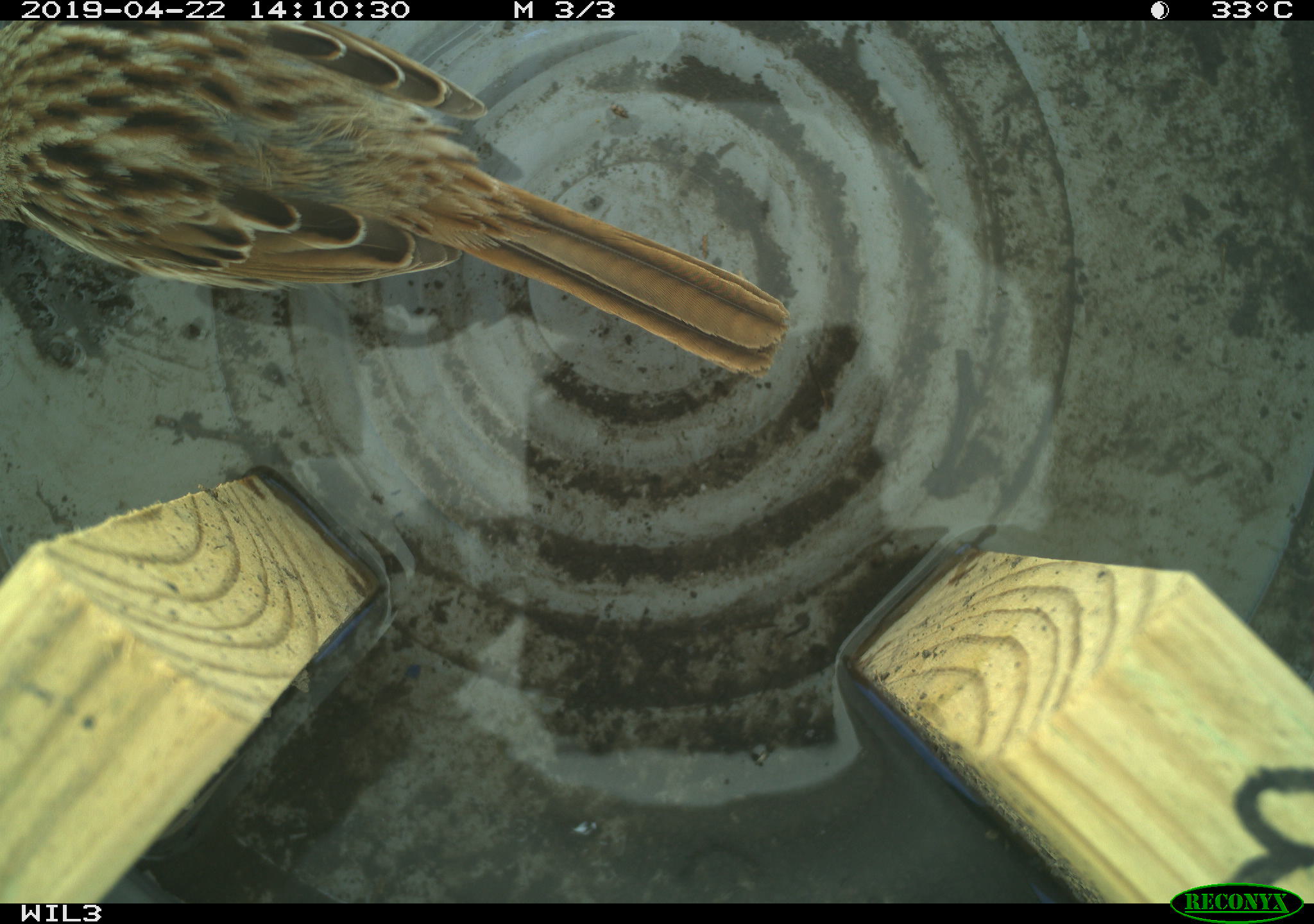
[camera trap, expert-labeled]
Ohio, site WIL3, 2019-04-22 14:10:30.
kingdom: Animalia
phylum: Chordata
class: Aves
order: Passeriformes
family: Passerellidae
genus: Melospiza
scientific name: Melospiza melodia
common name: song sparrow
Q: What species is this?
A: Song sparrow (Melospiza melodia).